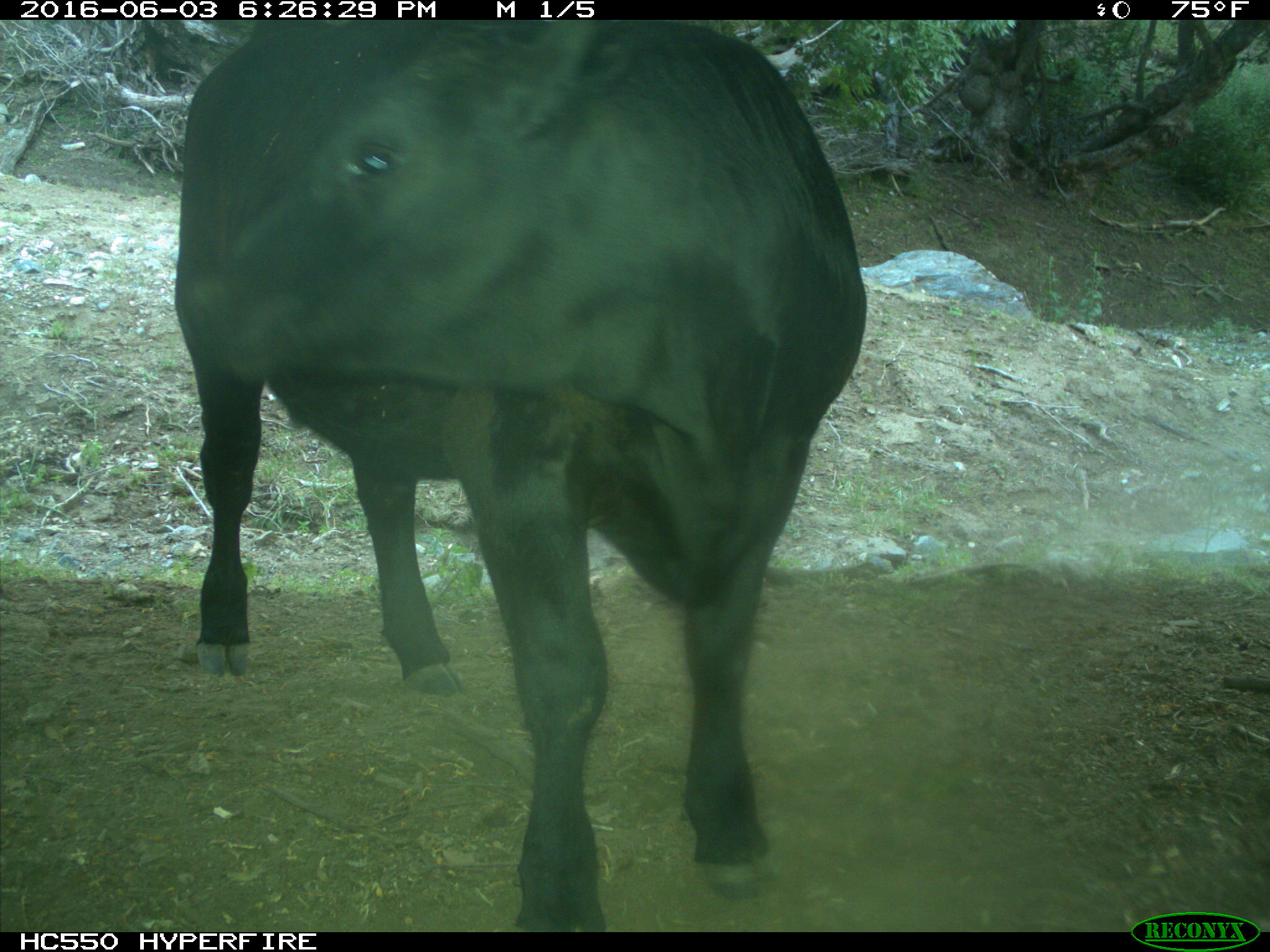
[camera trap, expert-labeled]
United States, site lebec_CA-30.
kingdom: Animalia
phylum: Chordata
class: Mammalia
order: Artiodactyla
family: Bovidae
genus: Bos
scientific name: Bos taurus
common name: domestic cow